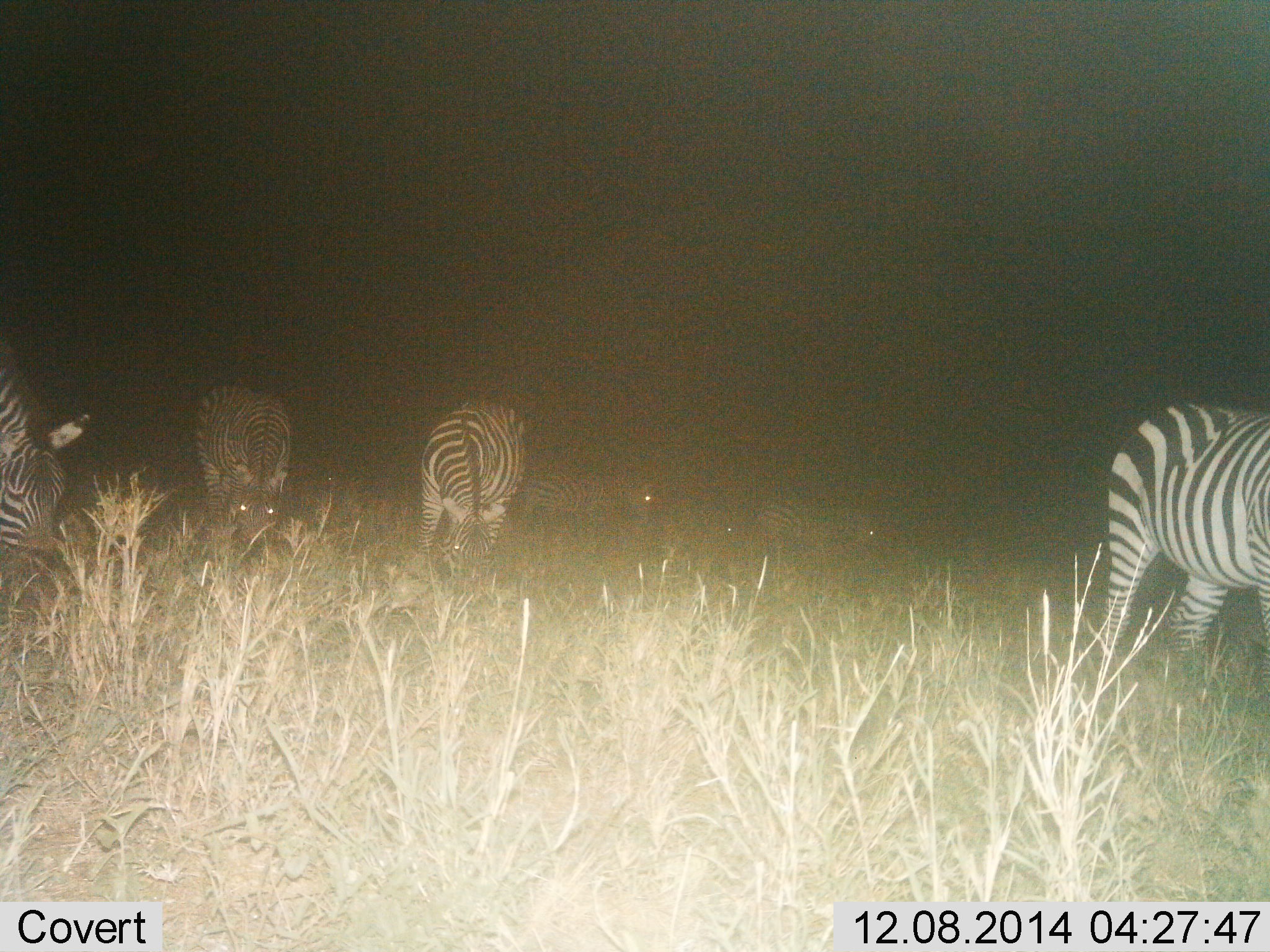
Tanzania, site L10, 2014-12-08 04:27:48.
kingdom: Animalia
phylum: Chordata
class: Mammalia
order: Perissodactyla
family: Equidae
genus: Equus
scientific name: Equus quagga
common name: plains zebra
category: zebra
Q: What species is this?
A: Zebra (plains zebra) (Equus quagga).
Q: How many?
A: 6.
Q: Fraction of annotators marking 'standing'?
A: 30%.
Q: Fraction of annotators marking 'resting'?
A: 0%.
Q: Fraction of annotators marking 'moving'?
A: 20%.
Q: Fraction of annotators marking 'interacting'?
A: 0%.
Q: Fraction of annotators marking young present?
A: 0%.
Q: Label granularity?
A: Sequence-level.